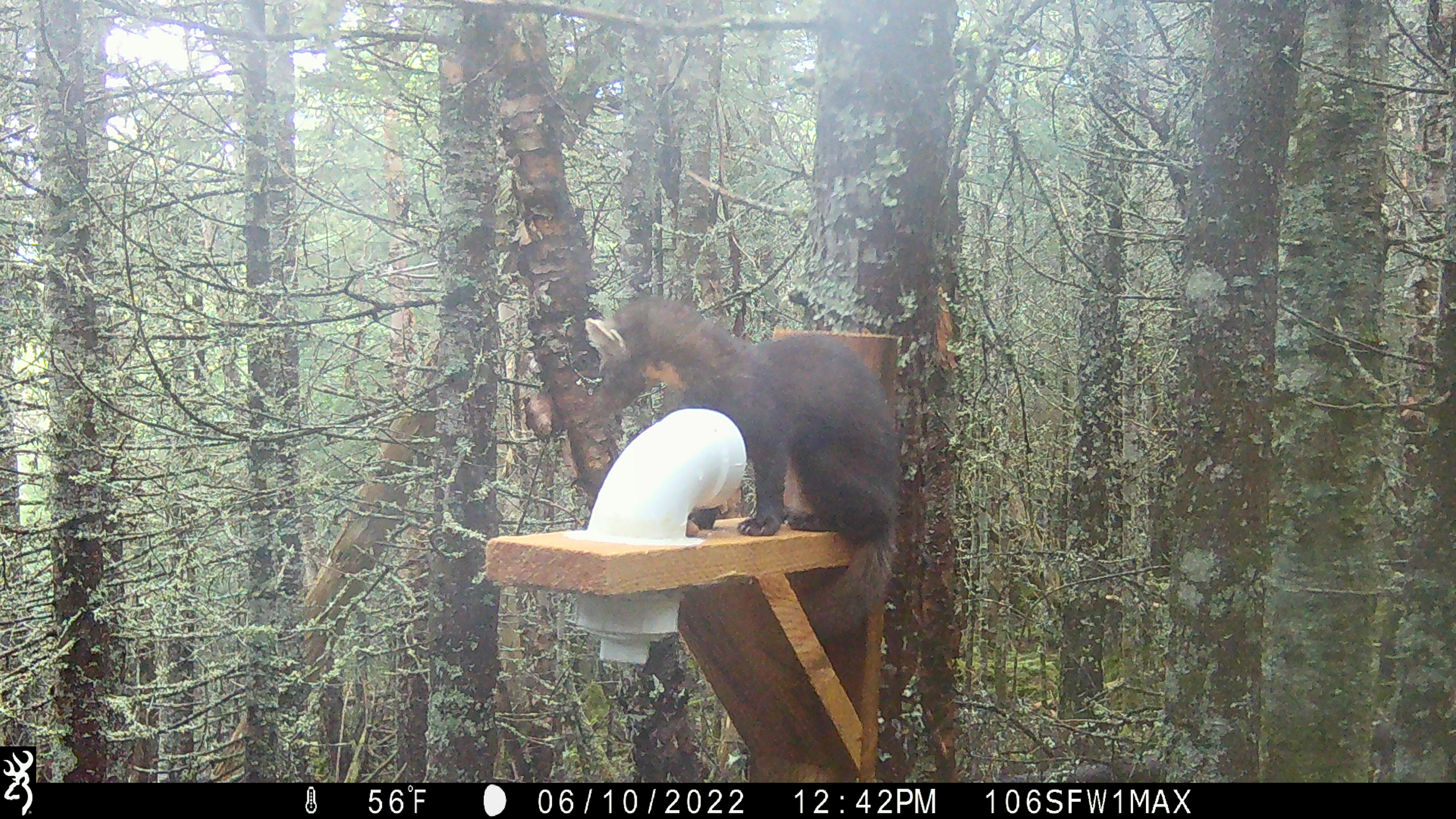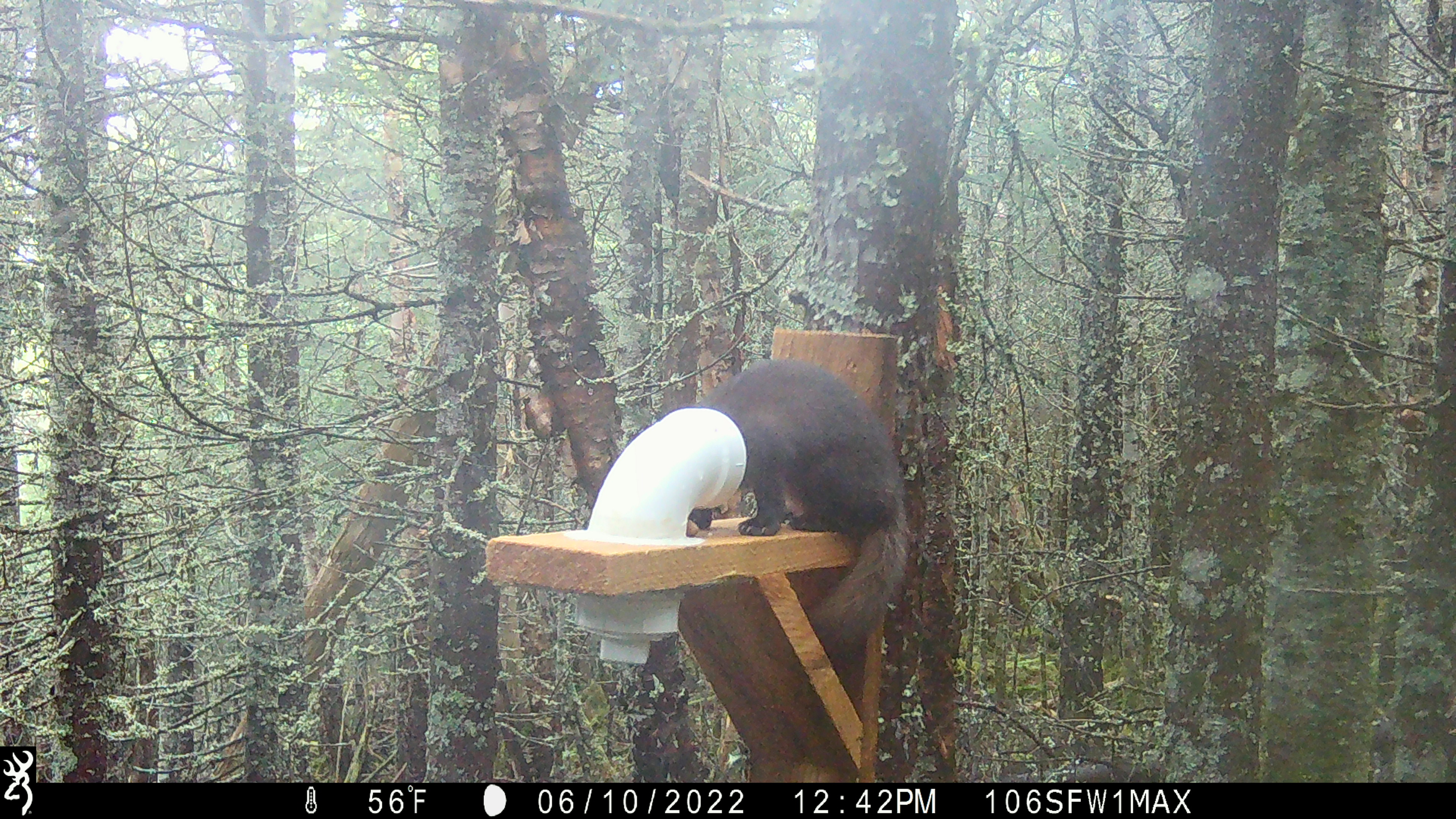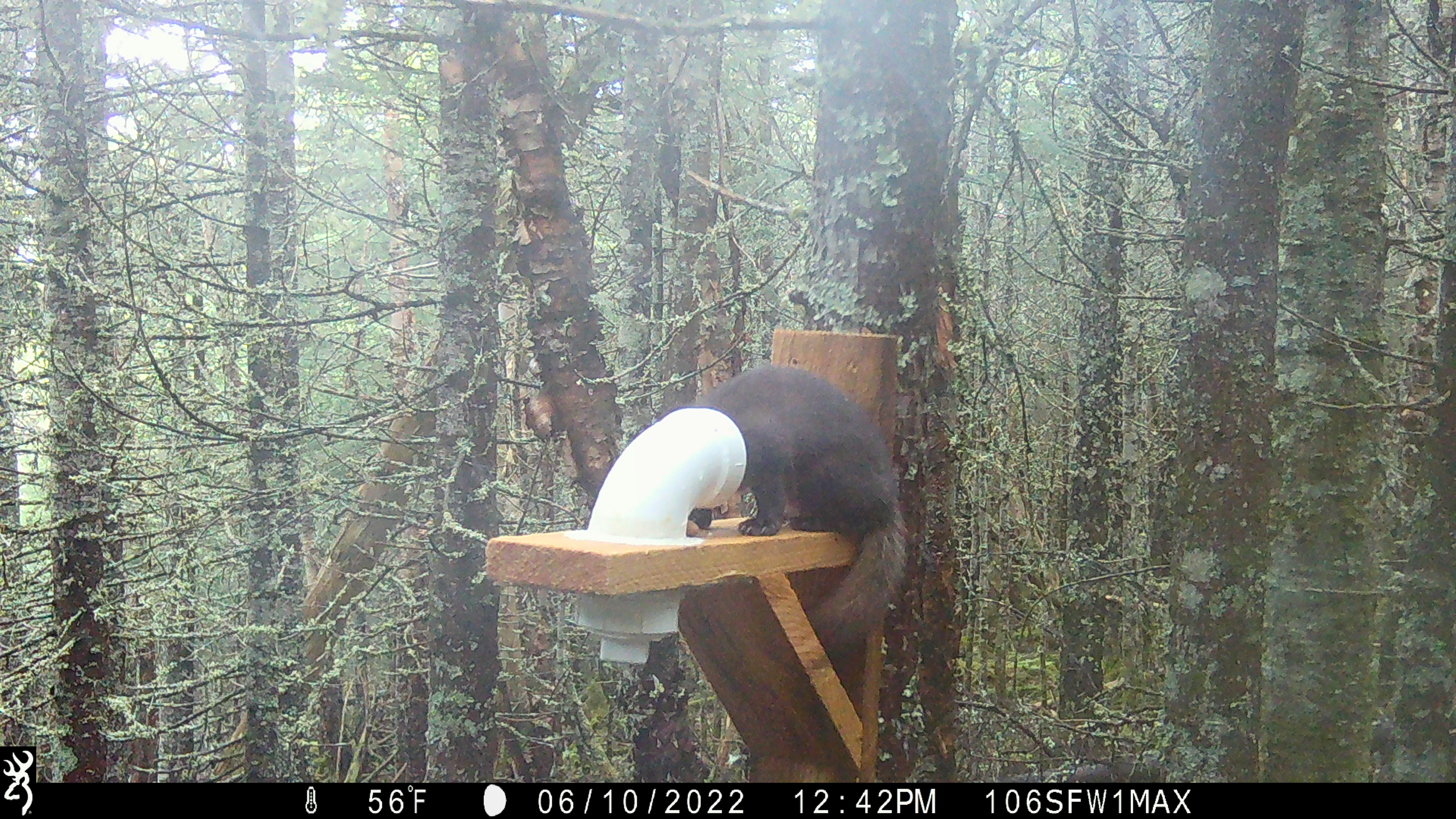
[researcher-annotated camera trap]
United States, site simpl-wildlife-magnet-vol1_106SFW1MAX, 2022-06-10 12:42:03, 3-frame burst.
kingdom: Animalia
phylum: Chordata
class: Mammalia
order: Carnivora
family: Mustelidae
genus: Martes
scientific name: Martes americana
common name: american marten